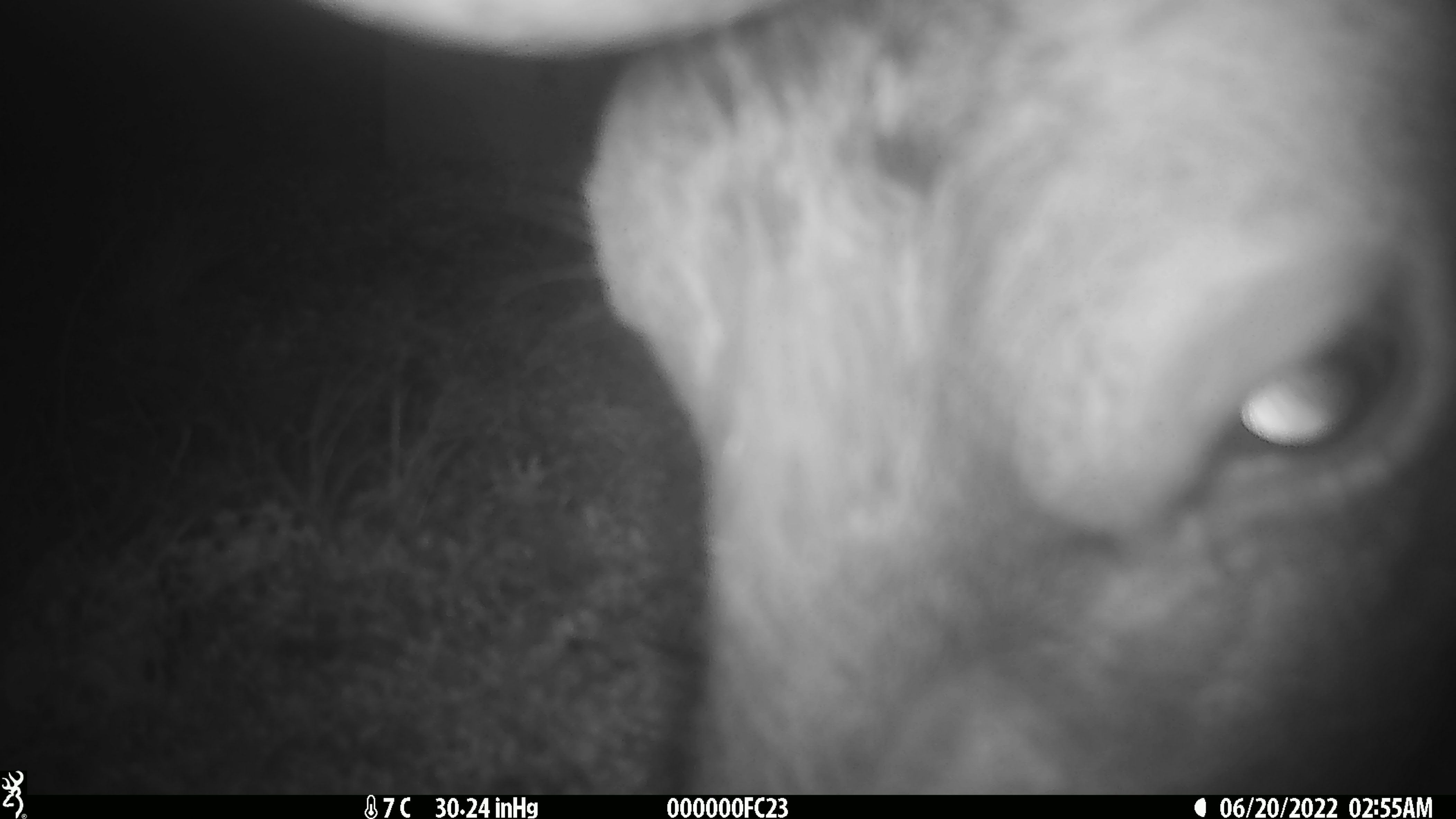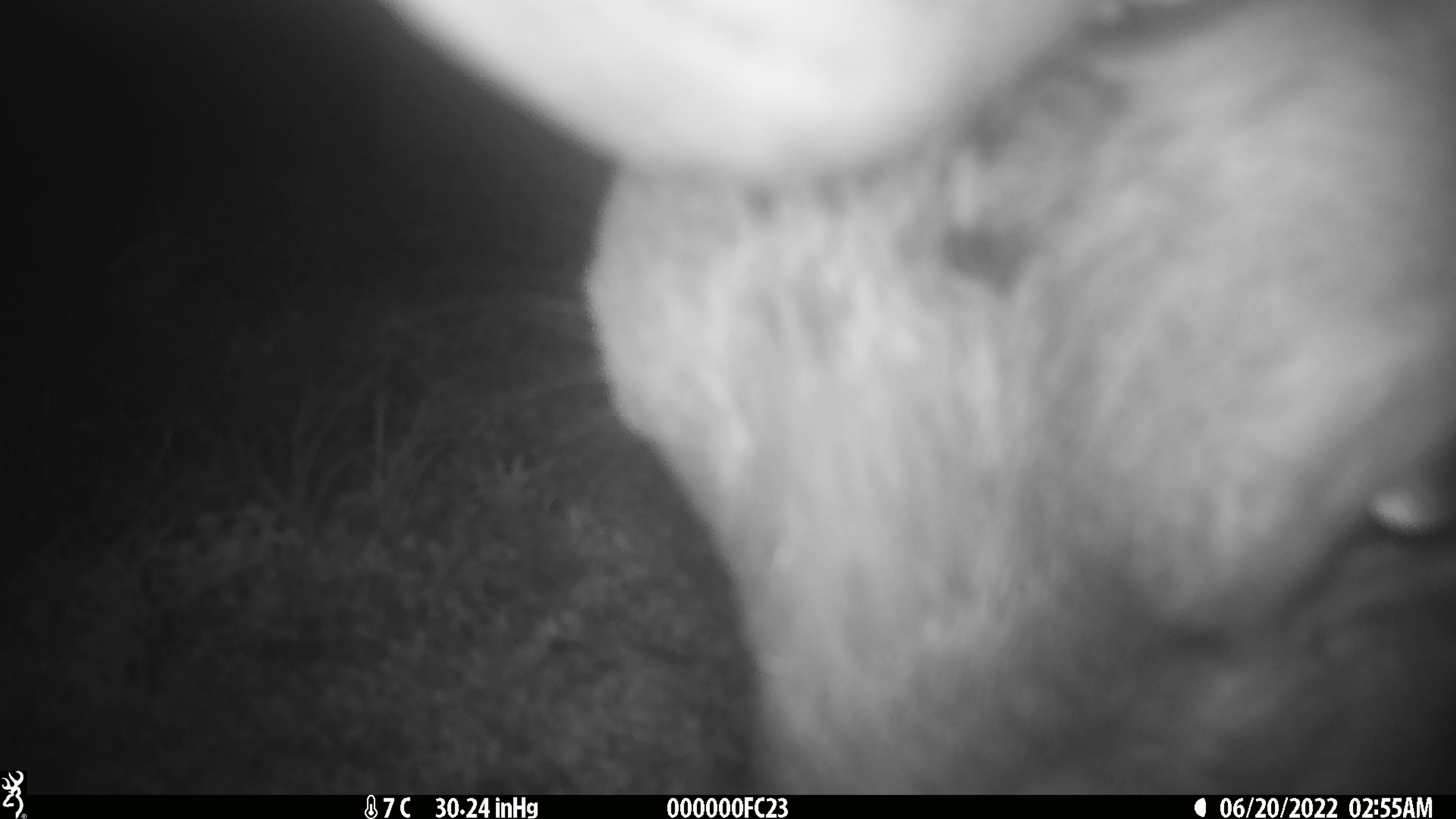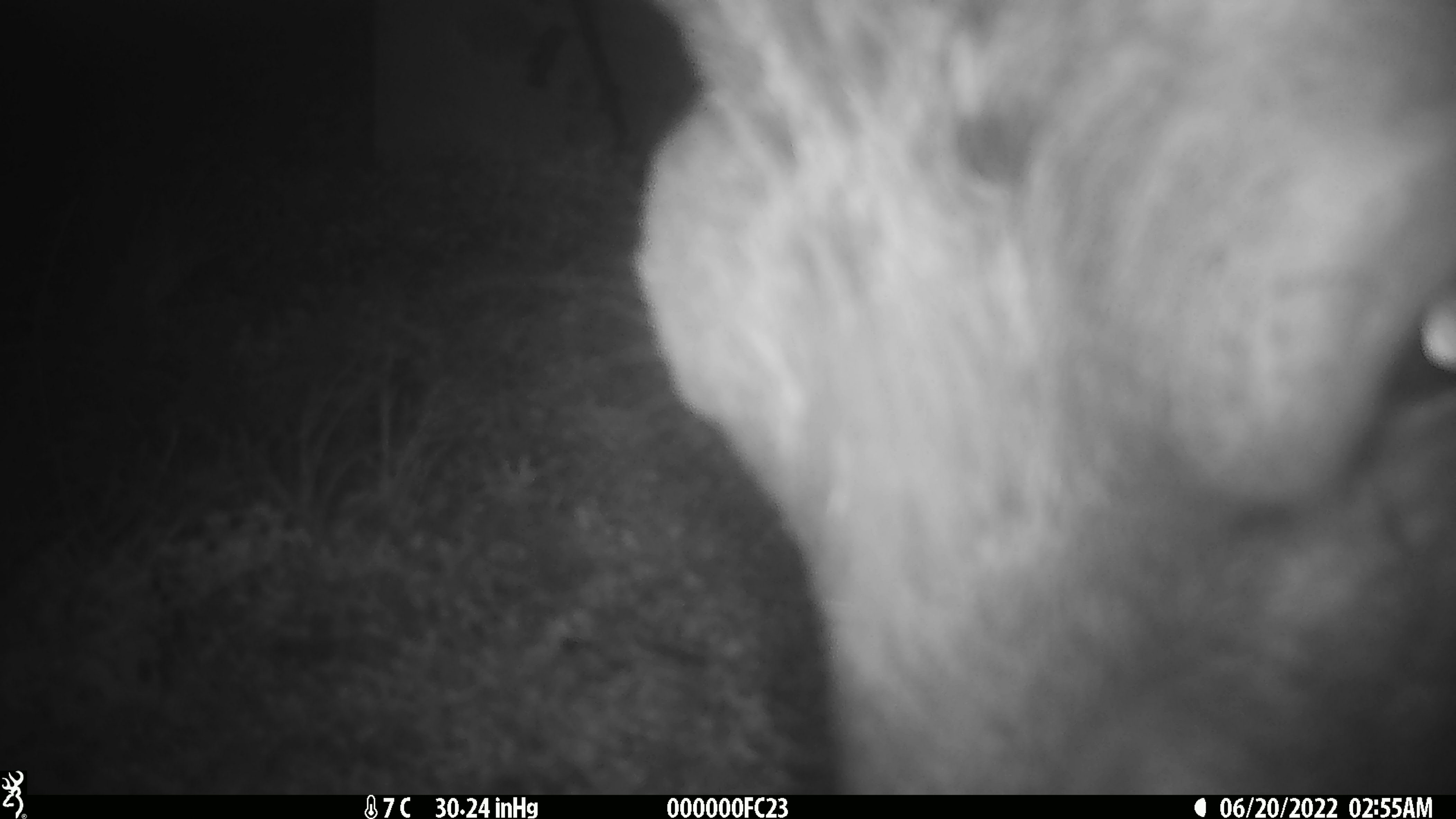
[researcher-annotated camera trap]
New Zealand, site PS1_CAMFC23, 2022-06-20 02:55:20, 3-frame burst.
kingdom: Animalia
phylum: Chordata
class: Mammalia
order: Artiodactyla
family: Cervidae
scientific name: Cervidae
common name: deer